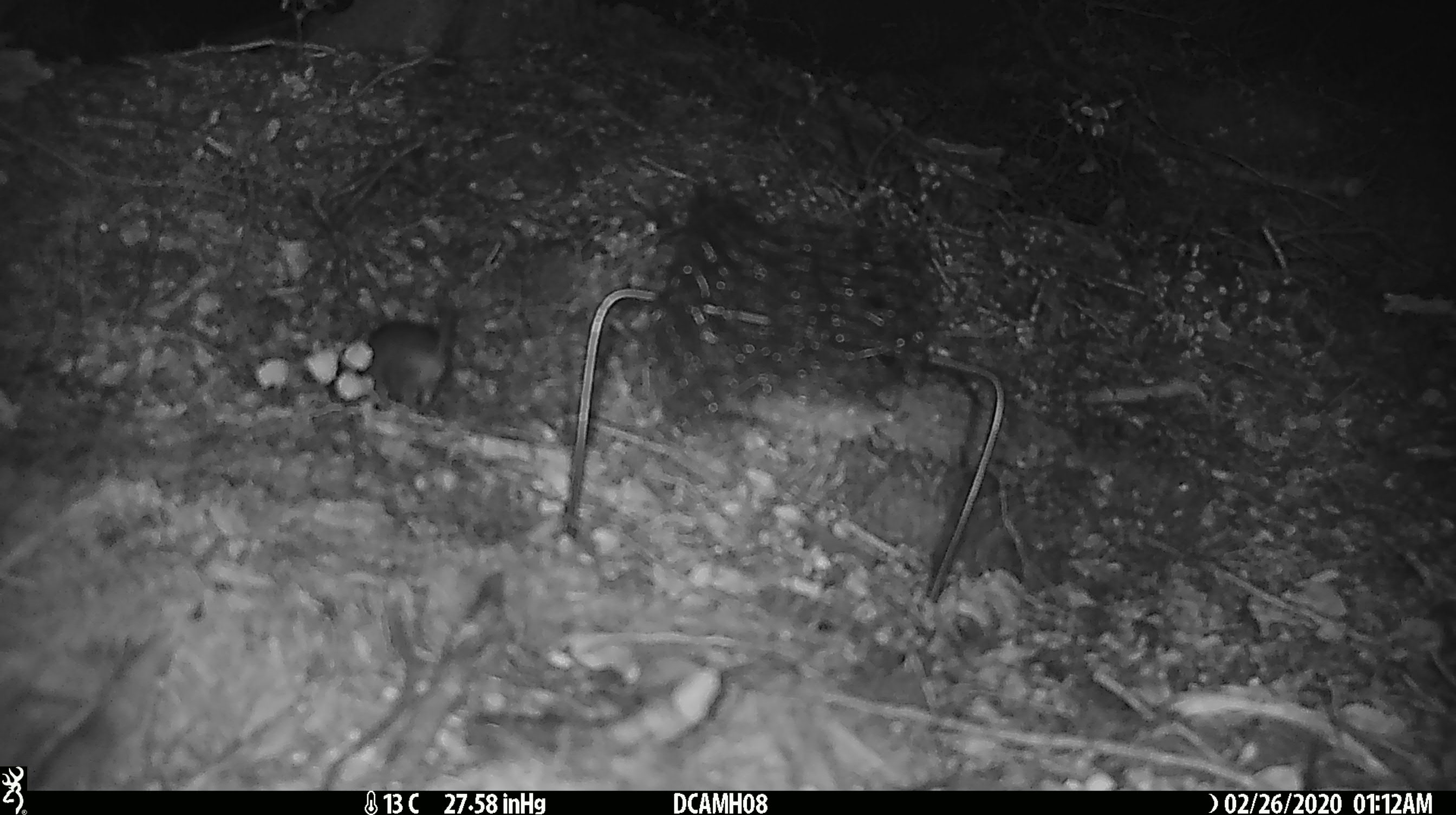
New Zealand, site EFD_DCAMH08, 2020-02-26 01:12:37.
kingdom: Animalia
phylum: Chordata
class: Mammalia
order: Rodentia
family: Muridae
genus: Mus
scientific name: Mus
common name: mouse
Mouse (Mus).